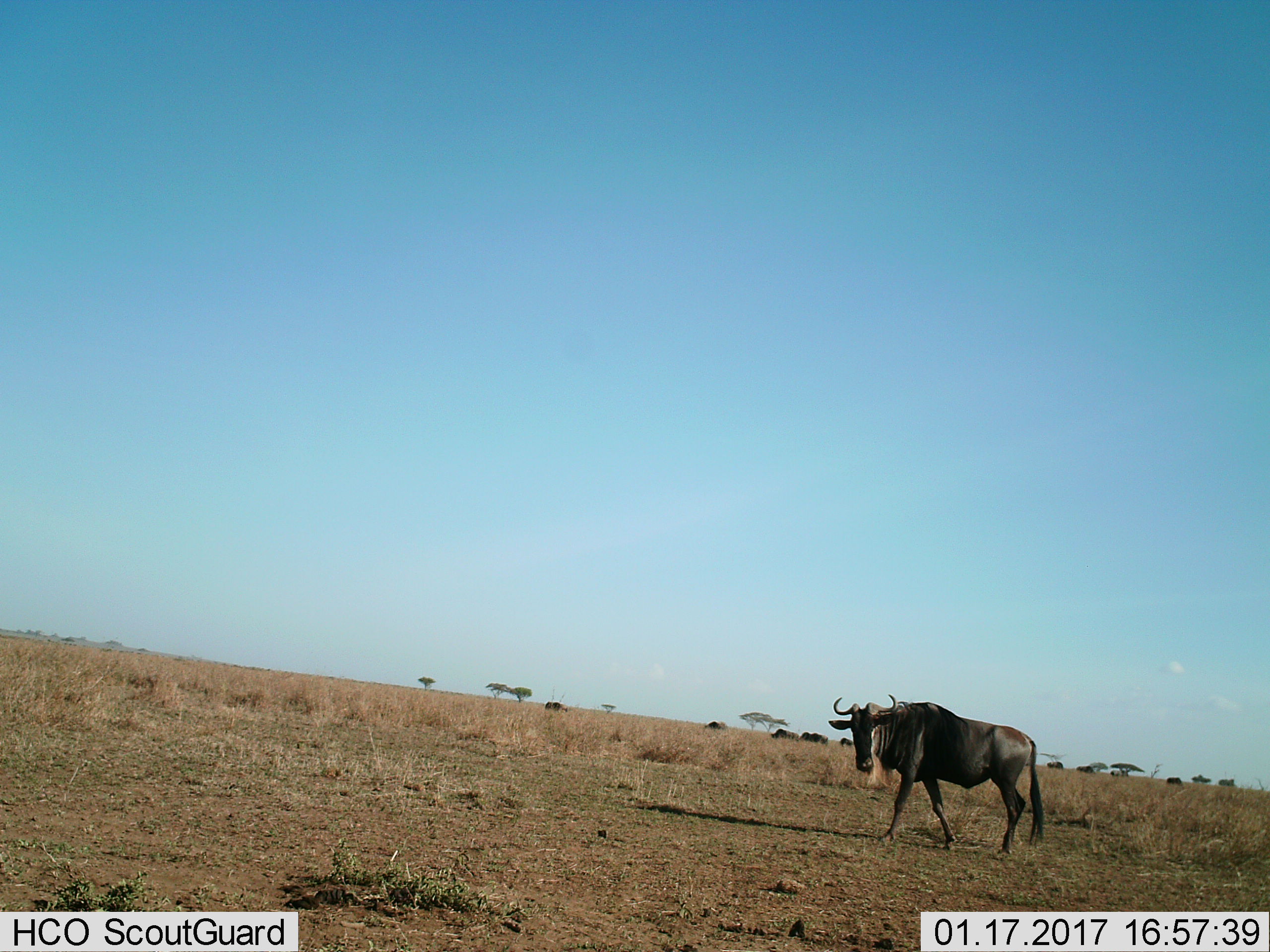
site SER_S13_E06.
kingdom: Animalia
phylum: Chordata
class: Mammalia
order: Artiodactyla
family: Bovidae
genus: Connochaetes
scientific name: Connochaetes taurinus taurinus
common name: blue wildebeest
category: wildebeestblue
Wildebeestblue (blue wildebeest) (Connochaetes taurinus taurinus), count 4. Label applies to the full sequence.